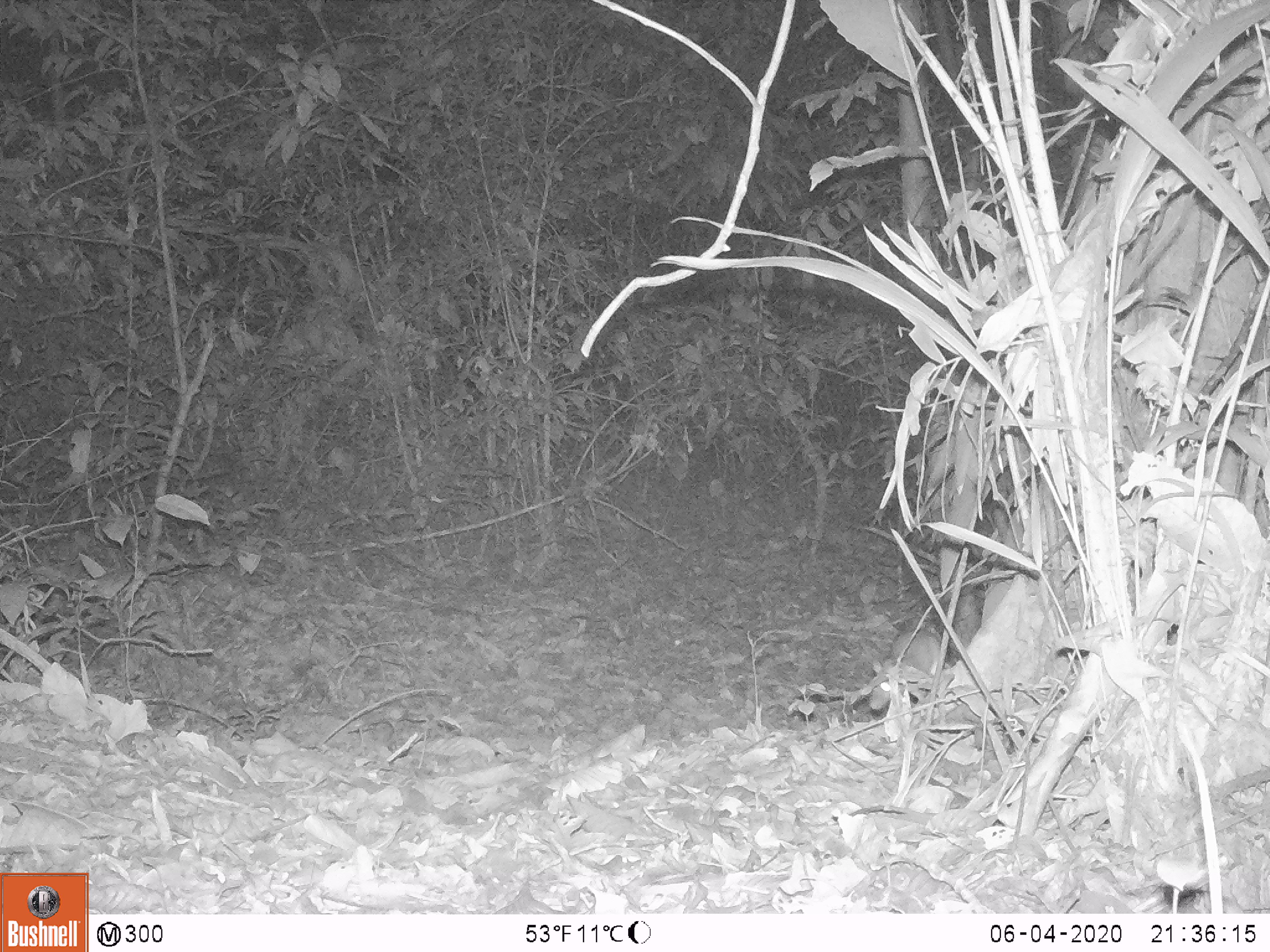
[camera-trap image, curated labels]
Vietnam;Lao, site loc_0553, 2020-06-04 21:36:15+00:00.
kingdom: Animalia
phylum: Chordata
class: Mammalia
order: Rodentia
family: Muridae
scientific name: Muridae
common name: old-world mice and rats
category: unidentified murid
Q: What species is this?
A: Unidentified murid (old-world mice and rats) (Muridae).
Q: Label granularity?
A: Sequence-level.